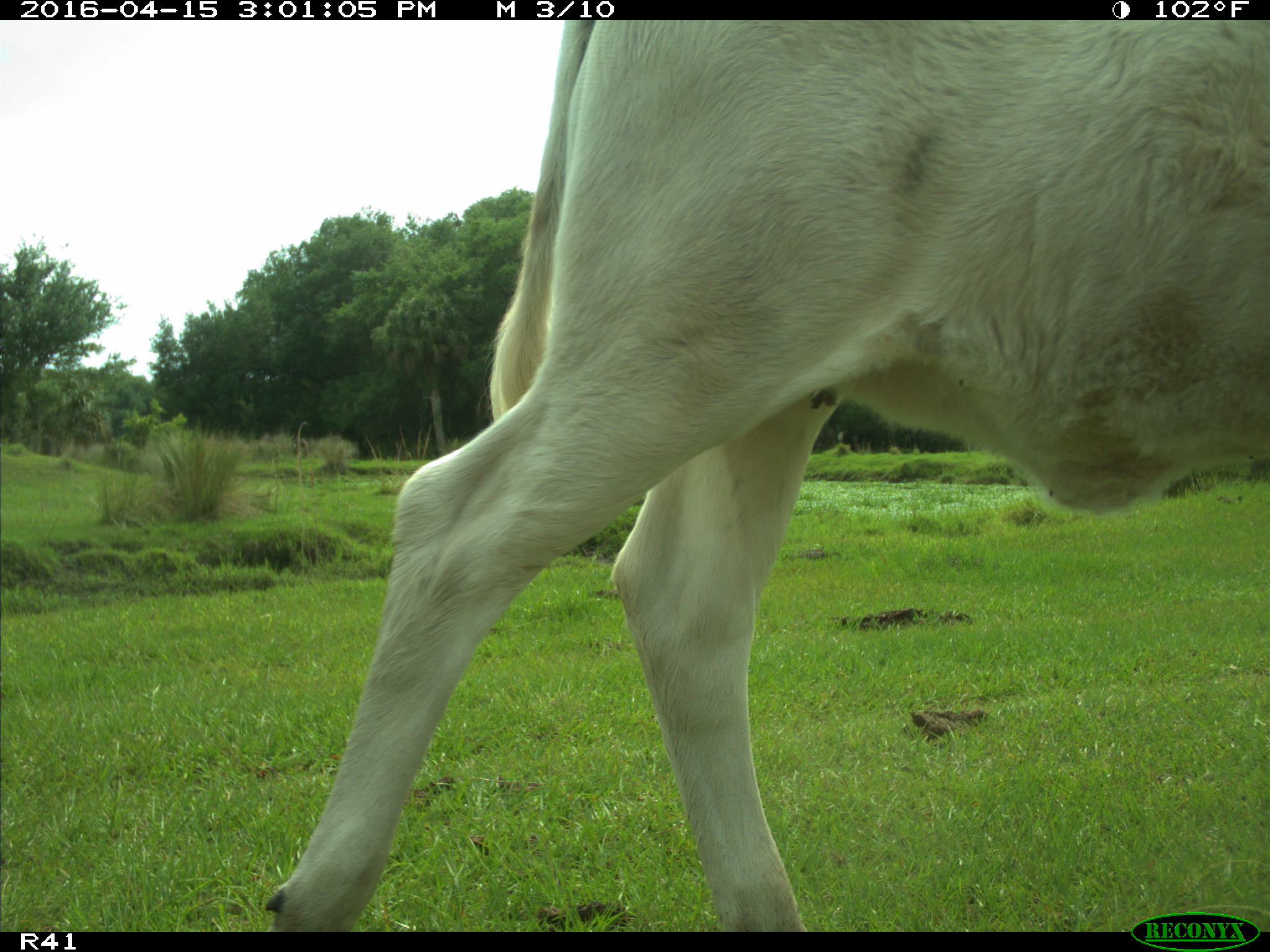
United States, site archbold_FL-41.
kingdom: Animalia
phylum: Chordata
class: Mammalia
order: Artiodactyla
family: Bovidae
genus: Bos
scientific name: Bos taurus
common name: domestic cow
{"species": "Bos taurus (domestic cow)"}